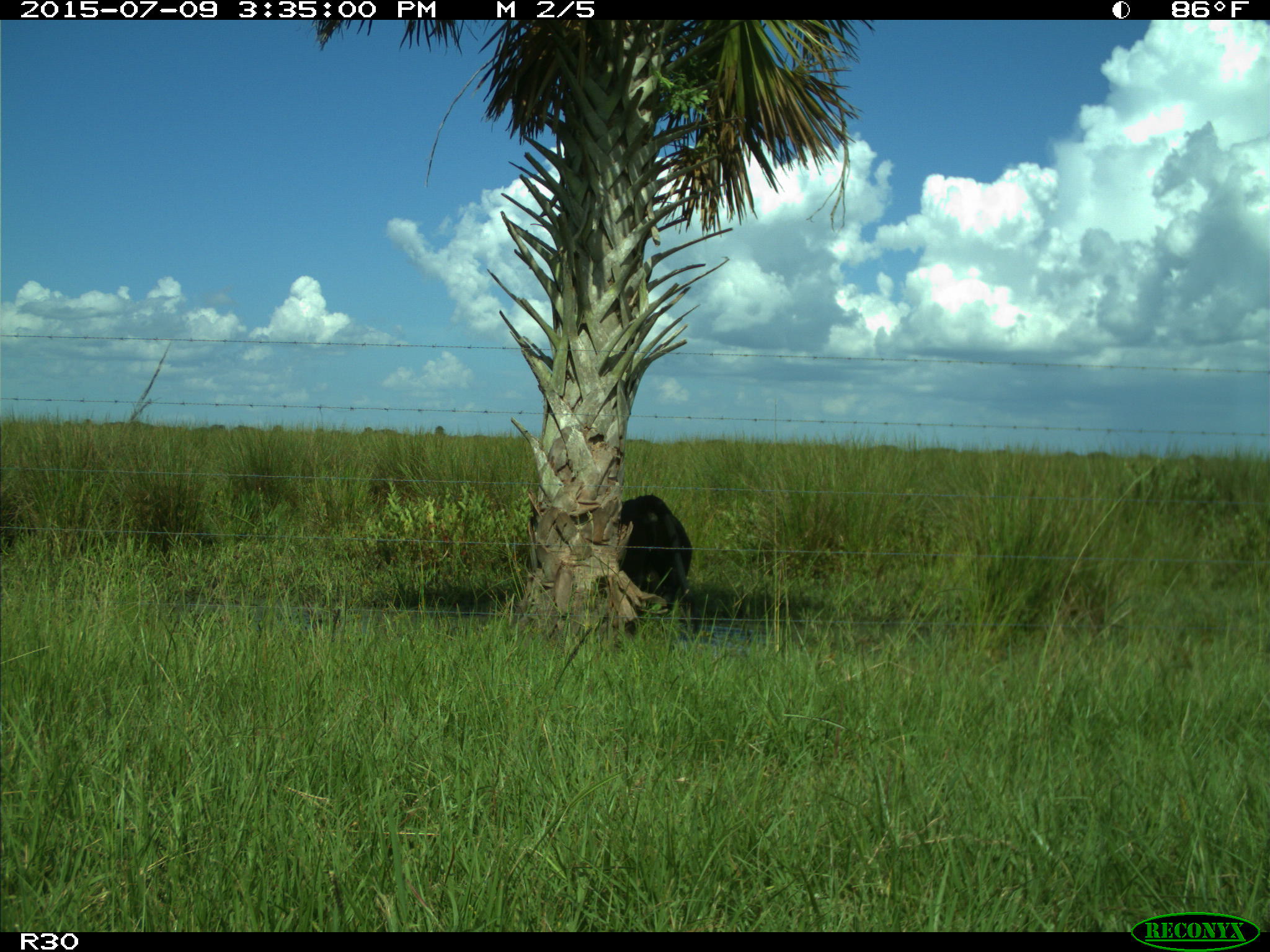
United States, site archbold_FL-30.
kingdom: Animalia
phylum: Chordata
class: Mammalia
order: Artiodactyla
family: Bovidae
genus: Bos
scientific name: Bos taurus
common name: domestic cow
Bos taurus (domestic cow).